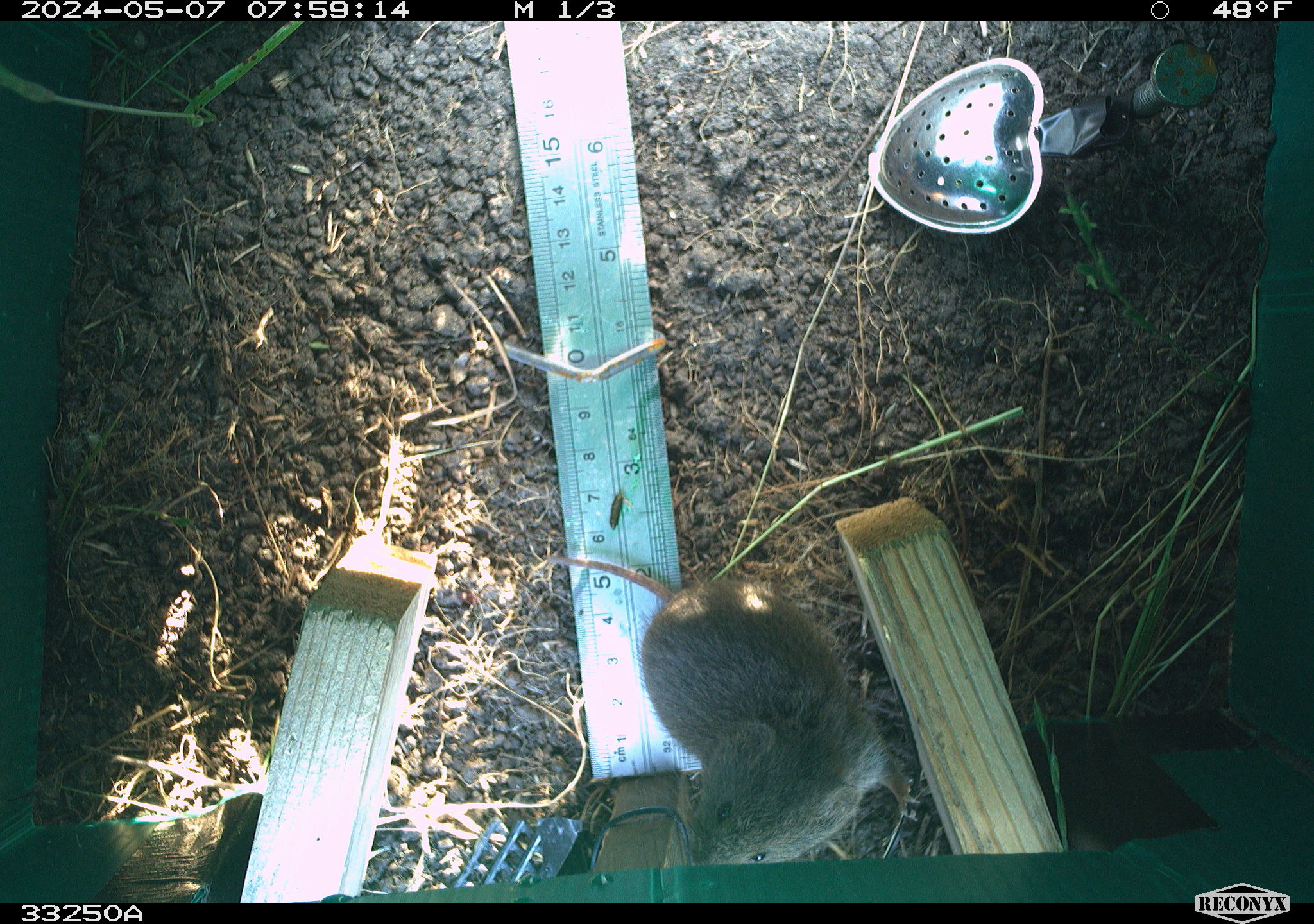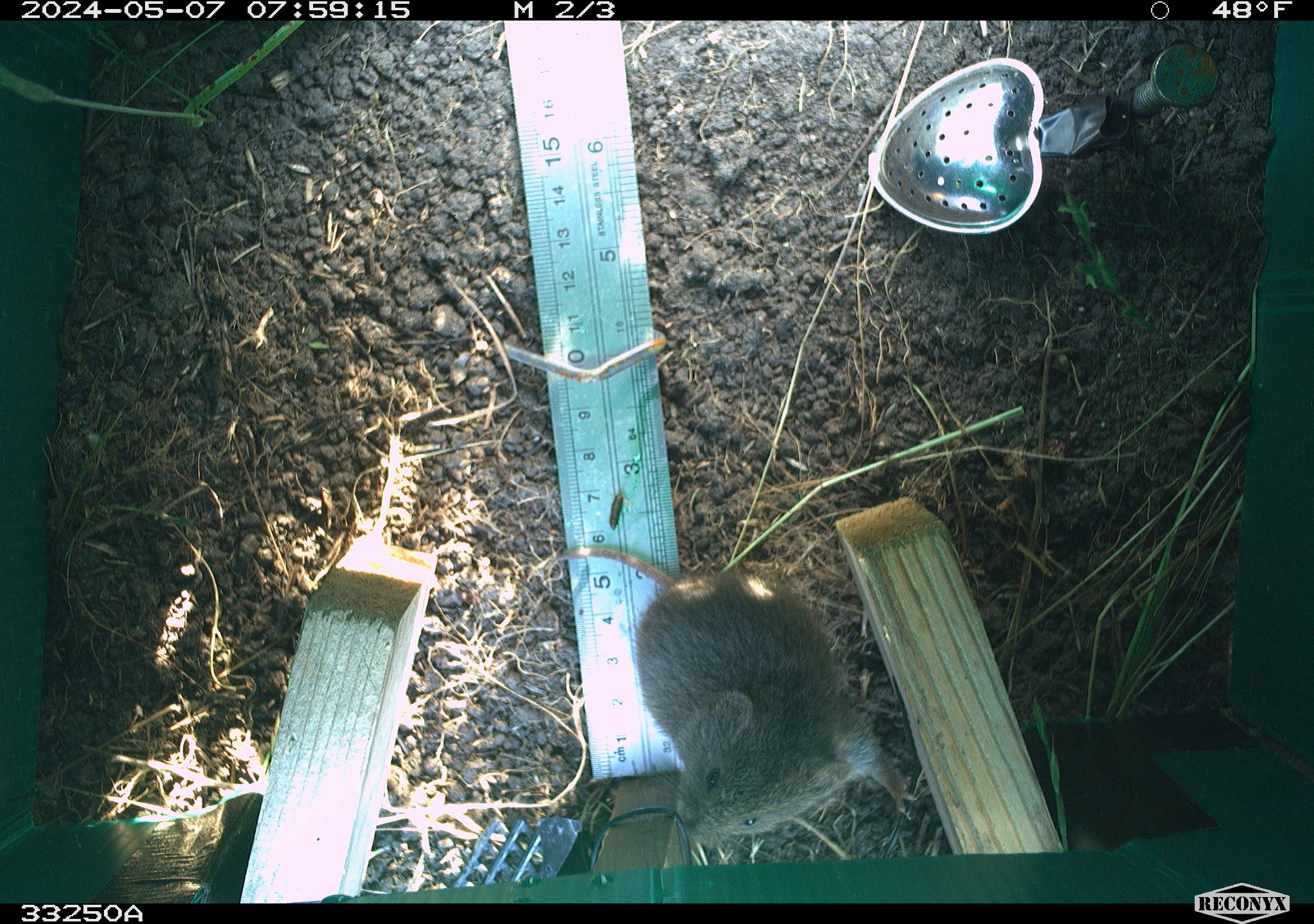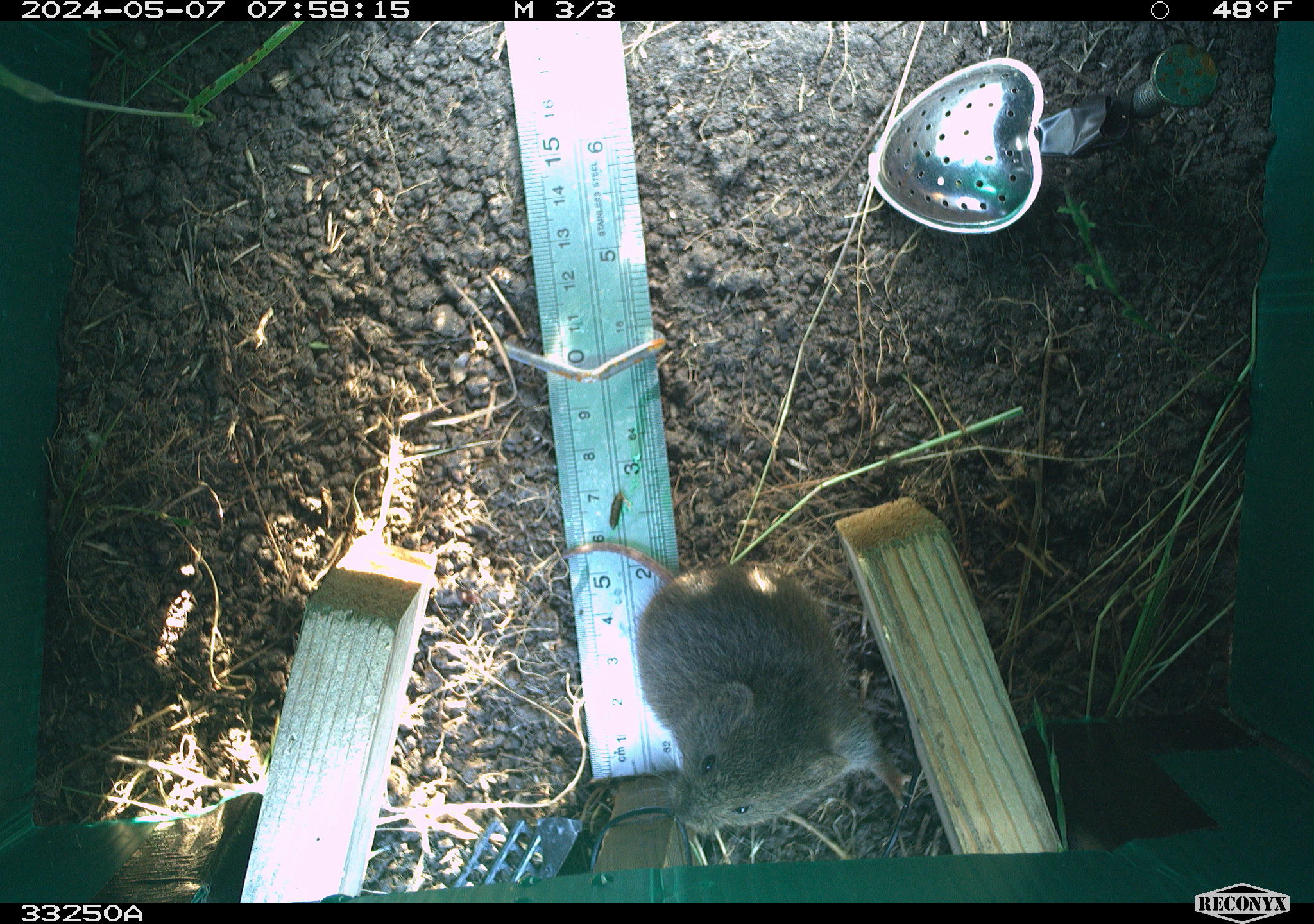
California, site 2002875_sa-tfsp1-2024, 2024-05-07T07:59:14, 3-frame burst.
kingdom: Animalia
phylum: Chordata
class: Mammalia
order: Rodentia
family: Cricetidae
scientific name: Arvicolinae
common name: voles, lemmings, and muskrats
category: arvicolinae subfamily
Arvicolinae subfamily (voles, lemmings, and muskrats) (Arvicolinae).